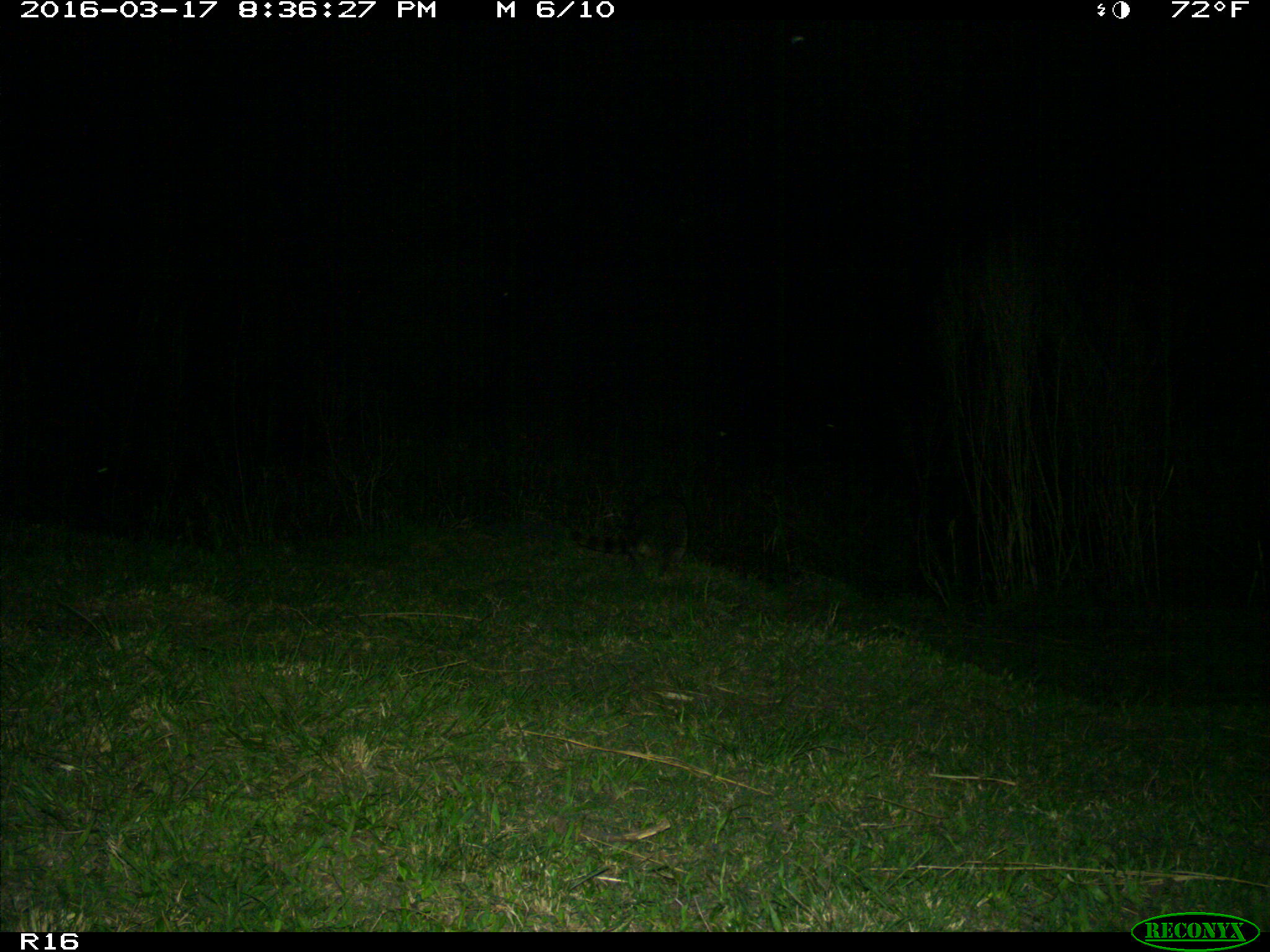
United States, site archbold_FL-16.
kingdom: Animalia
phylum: Chordata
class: Mammalia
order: Carnivora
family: Procyonidae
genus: Procyon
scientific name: Procyon lotor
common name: common raccoon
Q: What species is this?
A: Procyon lotor (common raccoon).